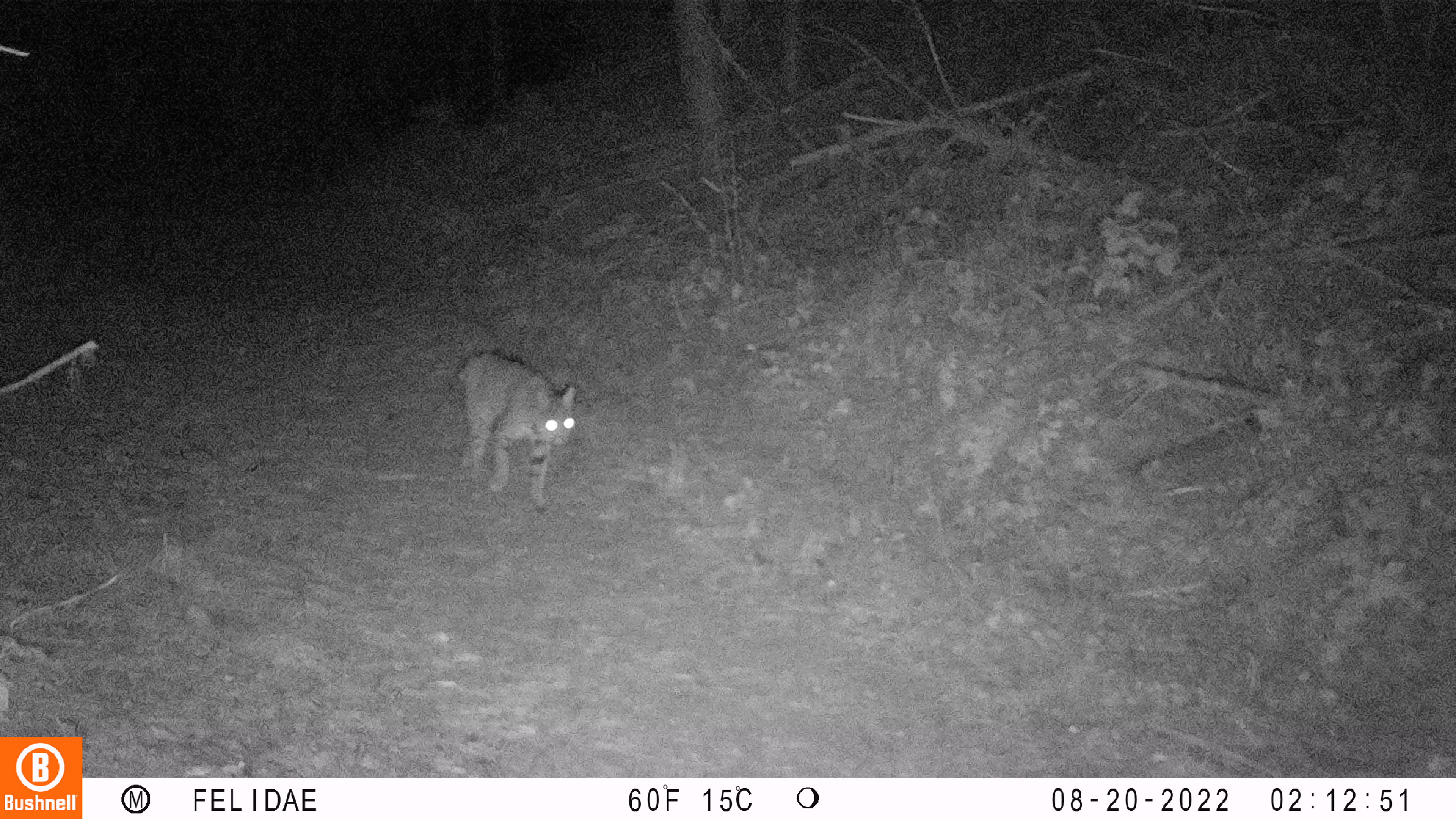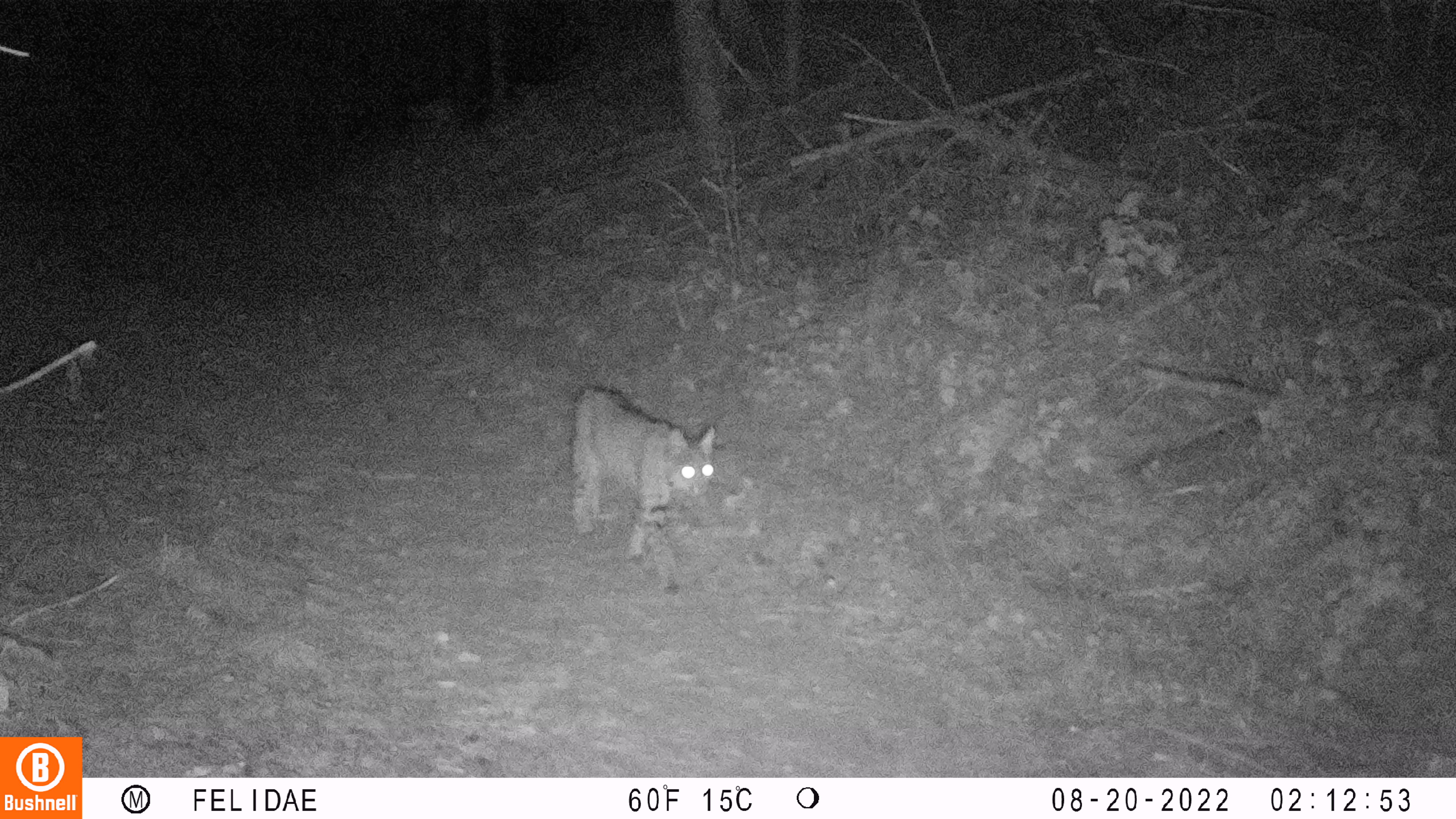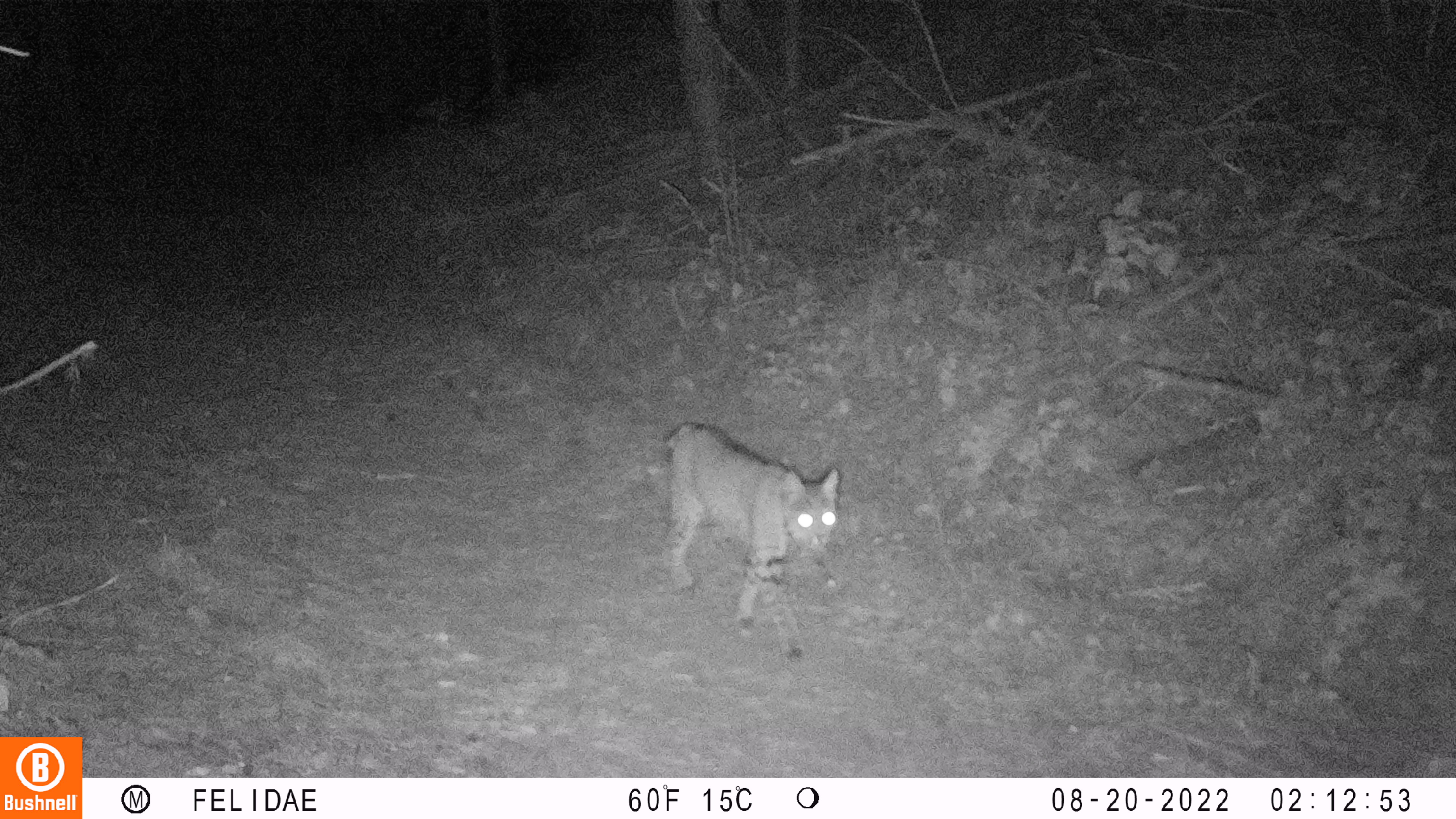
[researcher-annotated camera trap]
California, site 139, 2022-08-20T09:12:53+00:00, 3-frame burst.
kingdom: Animalia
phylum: Chordata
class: Mammalia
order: Carnivora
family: Felidae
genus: Lynx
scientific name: Lynx rufus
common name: bobcat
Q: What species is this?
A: Bobcat (Lynx rufus).